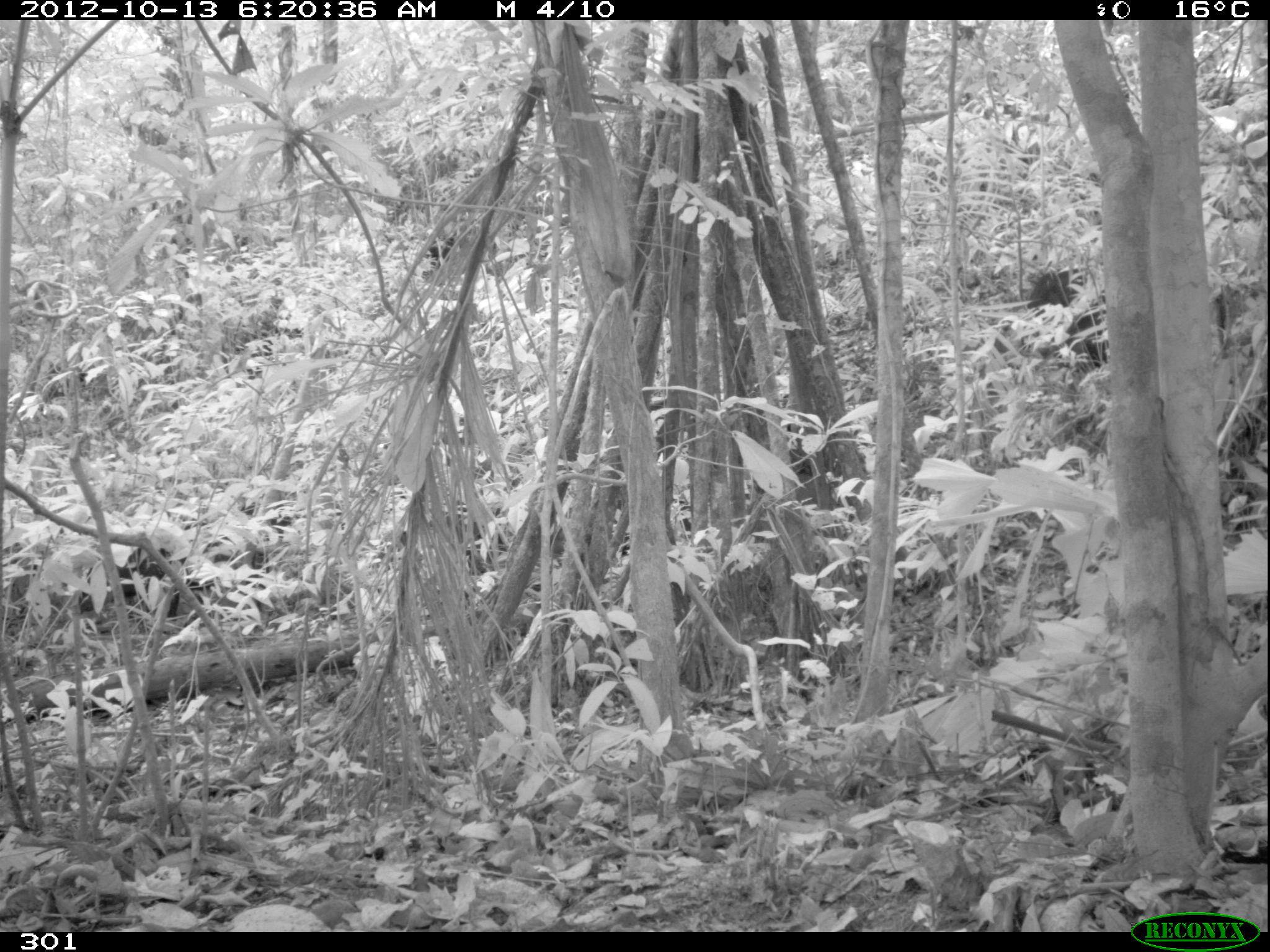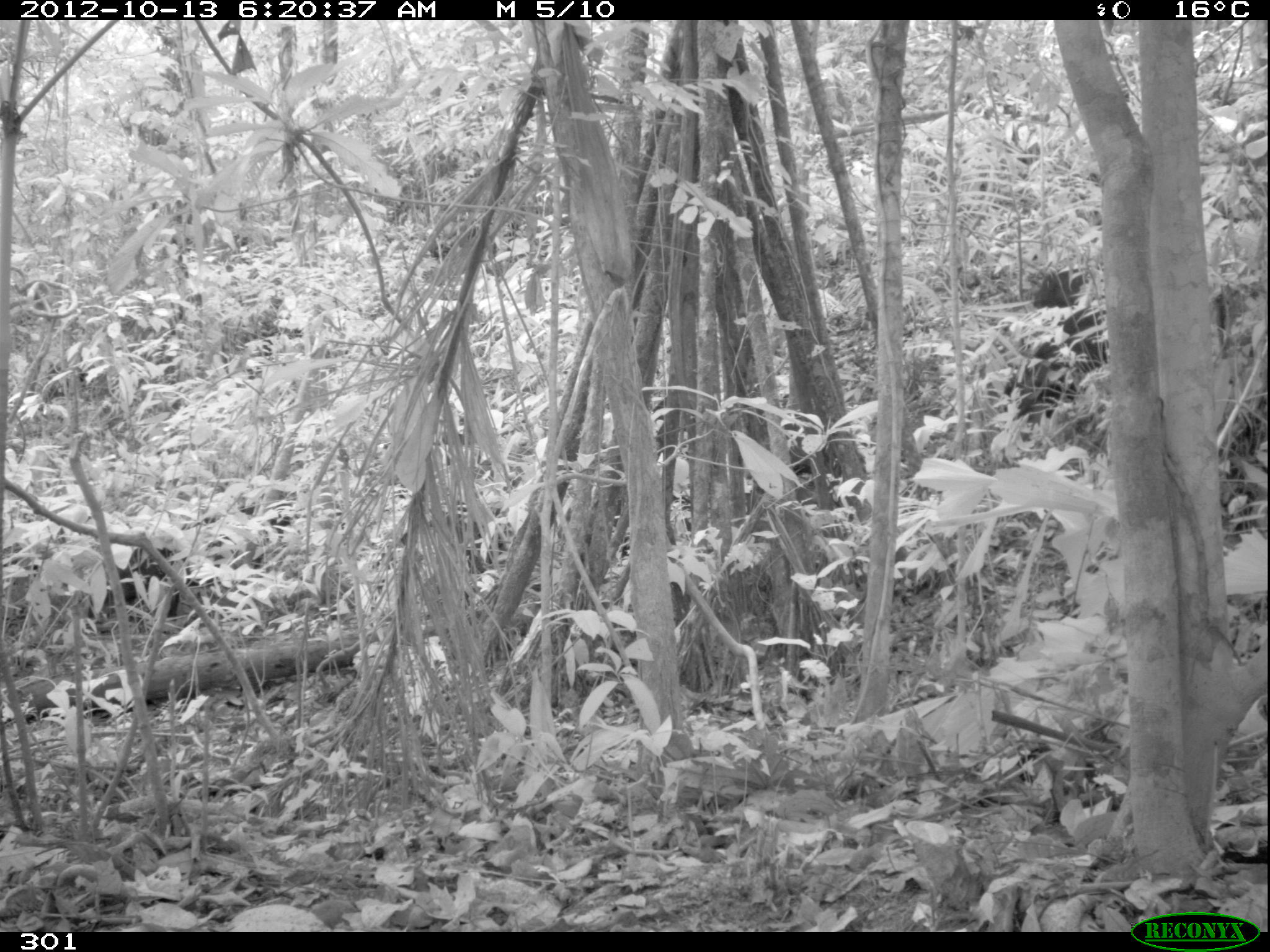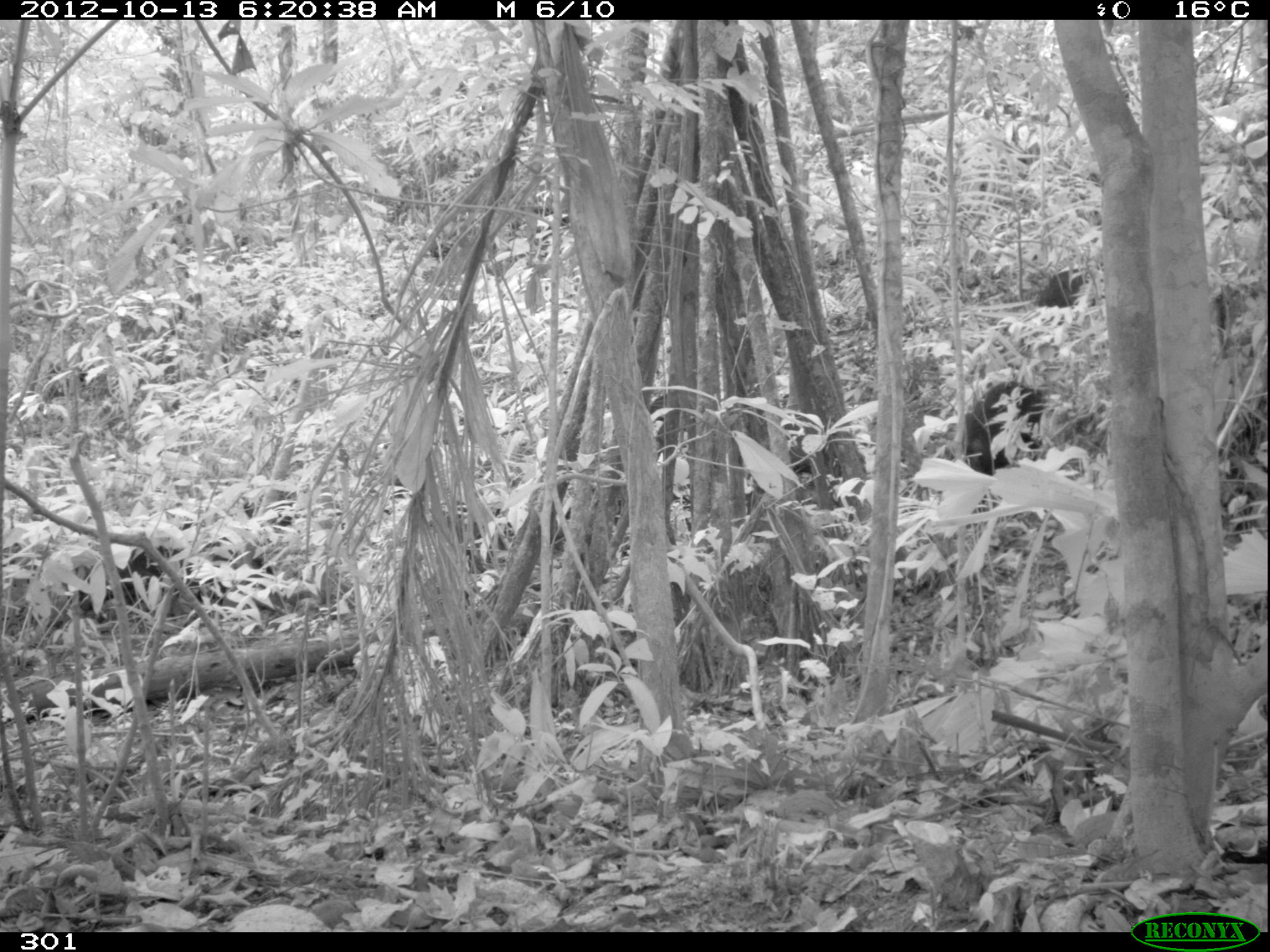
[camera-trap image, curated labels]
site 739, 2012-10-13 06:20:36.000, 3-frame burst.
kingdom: Animalia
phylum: Chordata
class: Mammalia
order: Artiodactyla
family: Tayassuidae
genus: Tayassu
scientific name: Tayassu pecari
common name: white-lipped peccary